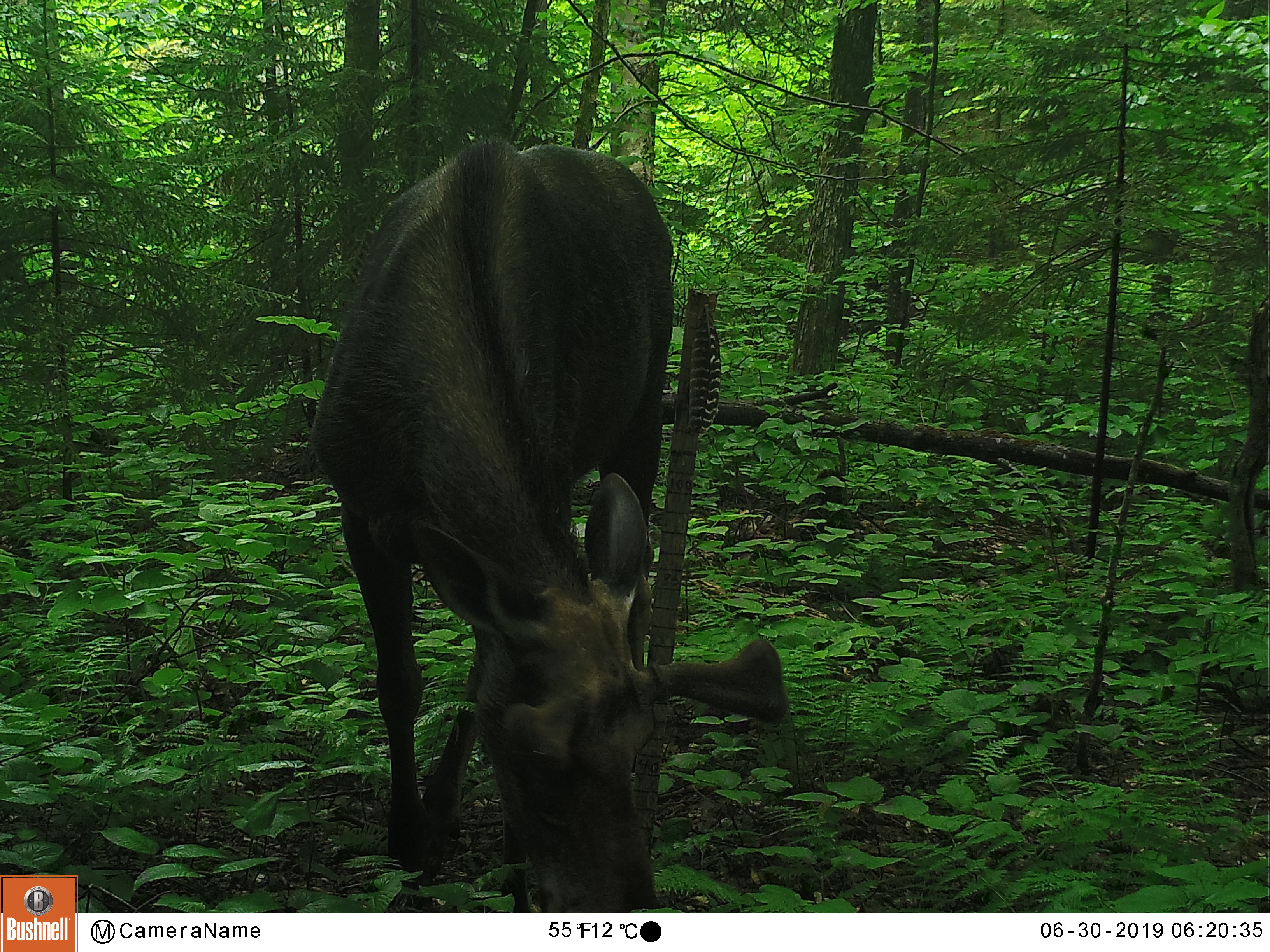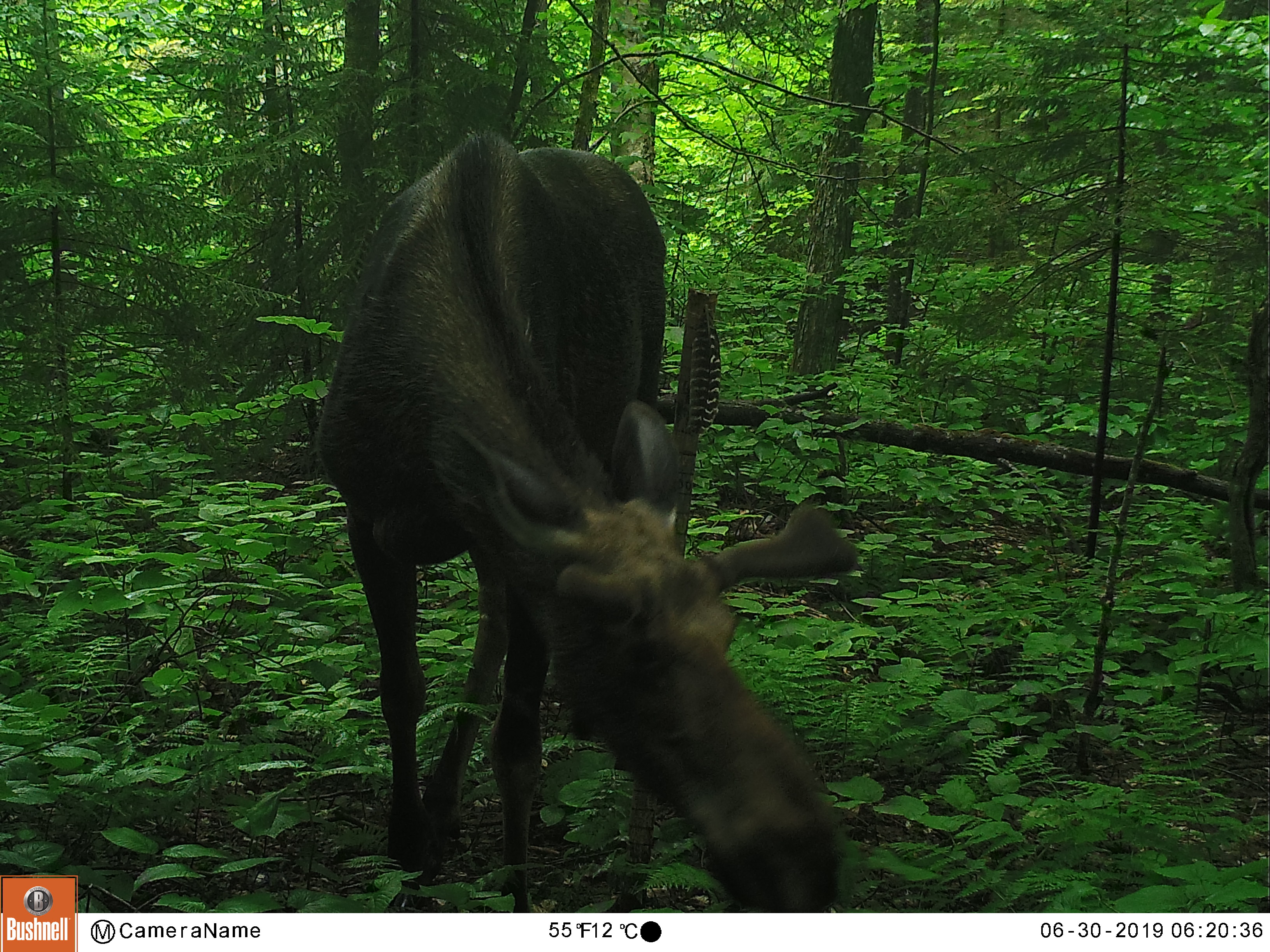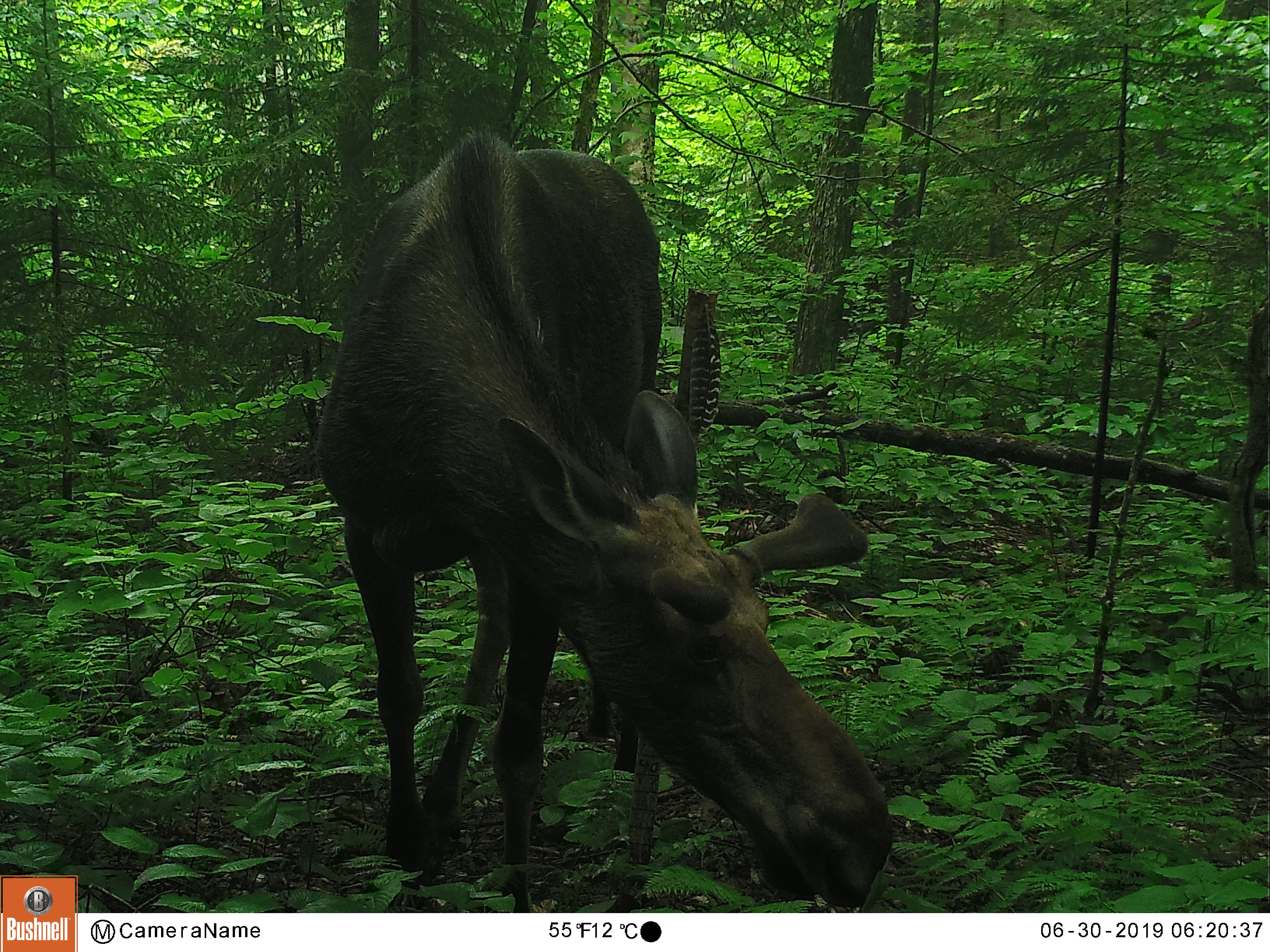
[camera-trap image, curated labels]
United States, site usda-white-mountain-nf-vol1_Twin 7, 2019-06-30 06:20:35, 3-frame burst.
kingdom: Animalia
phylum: Chordata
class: Mammalia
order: Artiodactyla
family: Cervidae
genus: Alces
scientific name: Alces alces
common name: moose